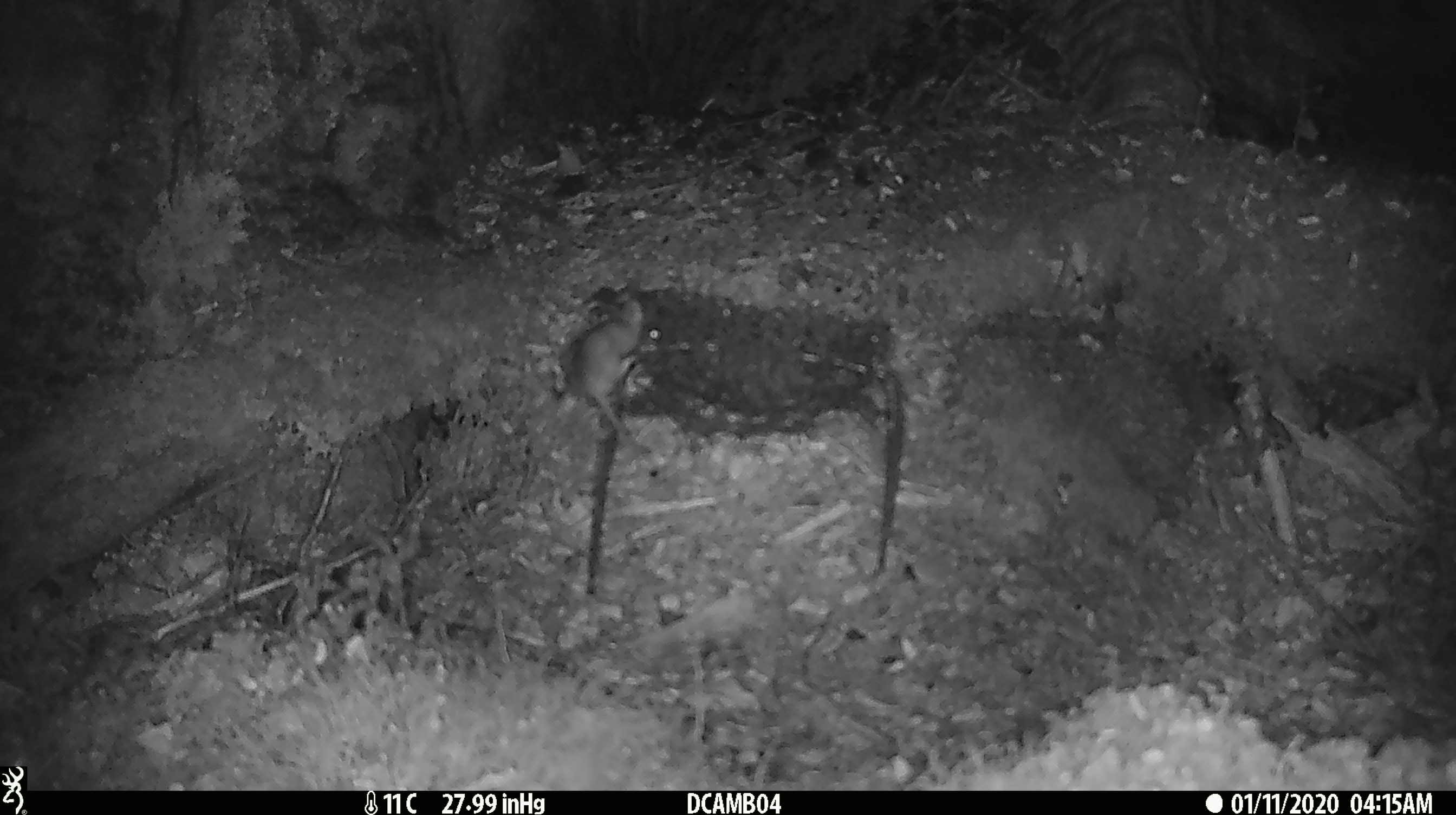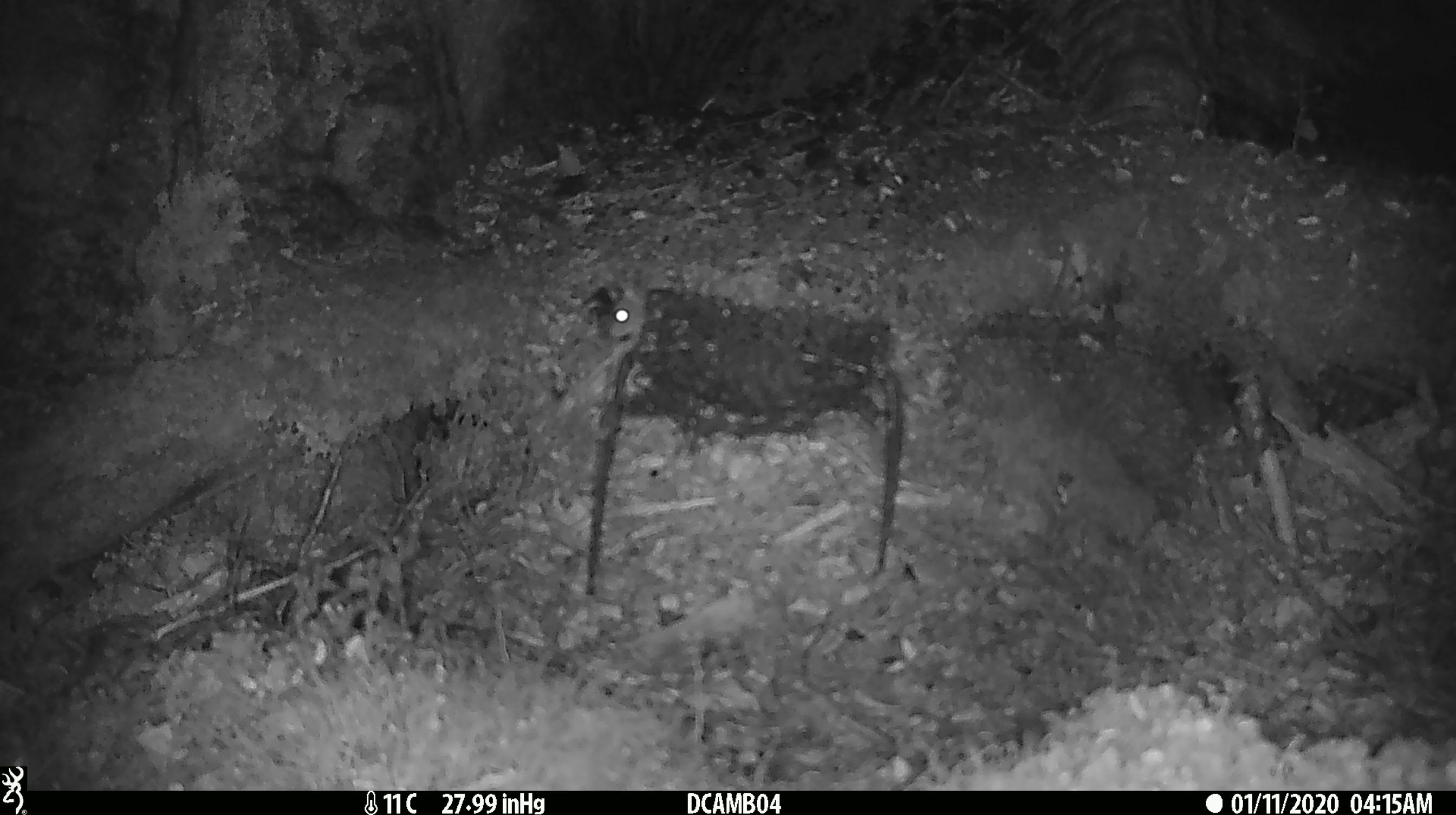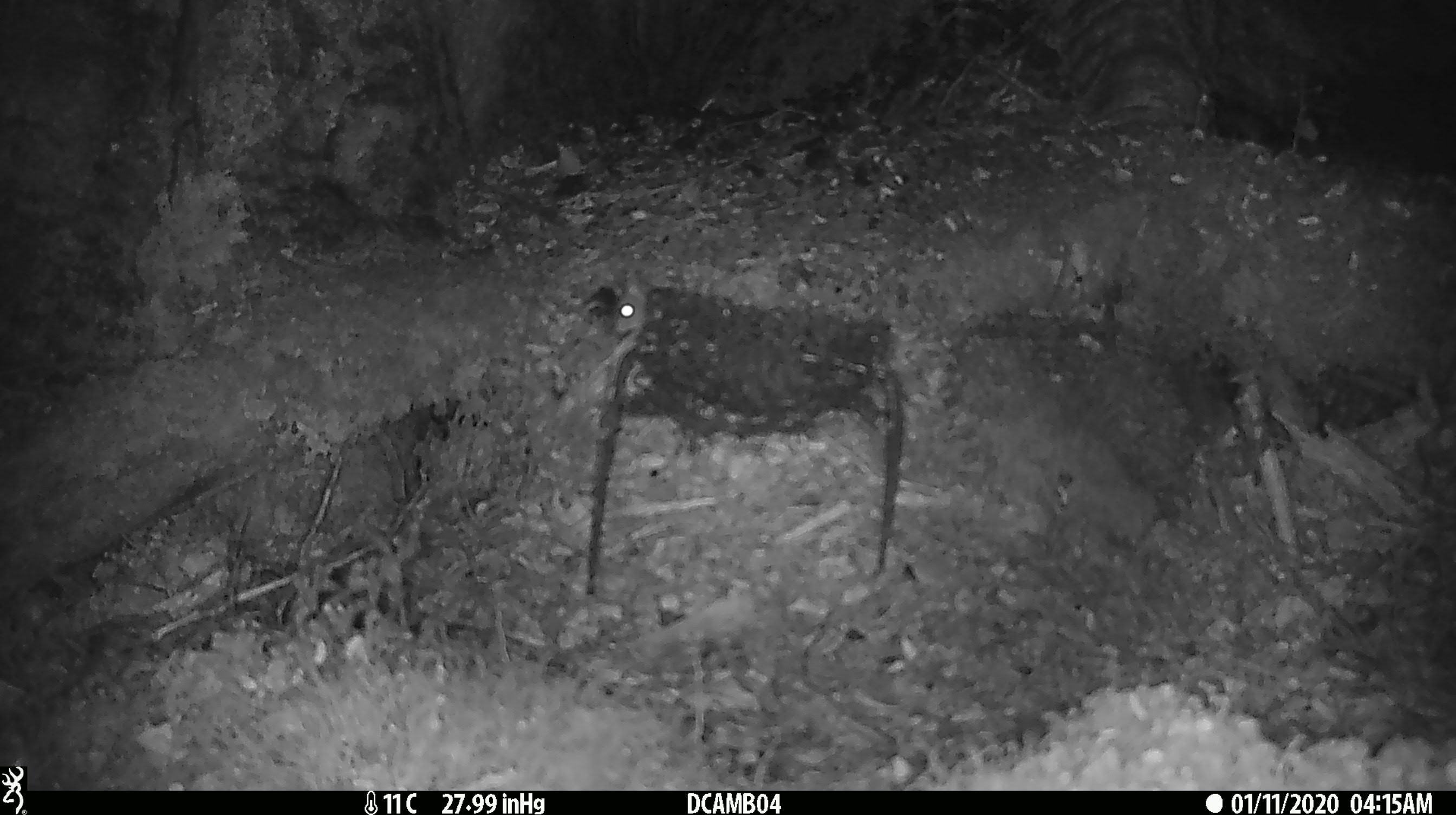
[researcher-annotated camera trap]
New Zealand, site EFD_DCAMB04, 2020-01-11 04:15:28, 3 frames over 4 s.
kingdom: Animalia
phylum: Chordata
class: Mammalia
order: Rodentia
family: Muridae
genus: Mus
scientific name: Mus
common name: mouse